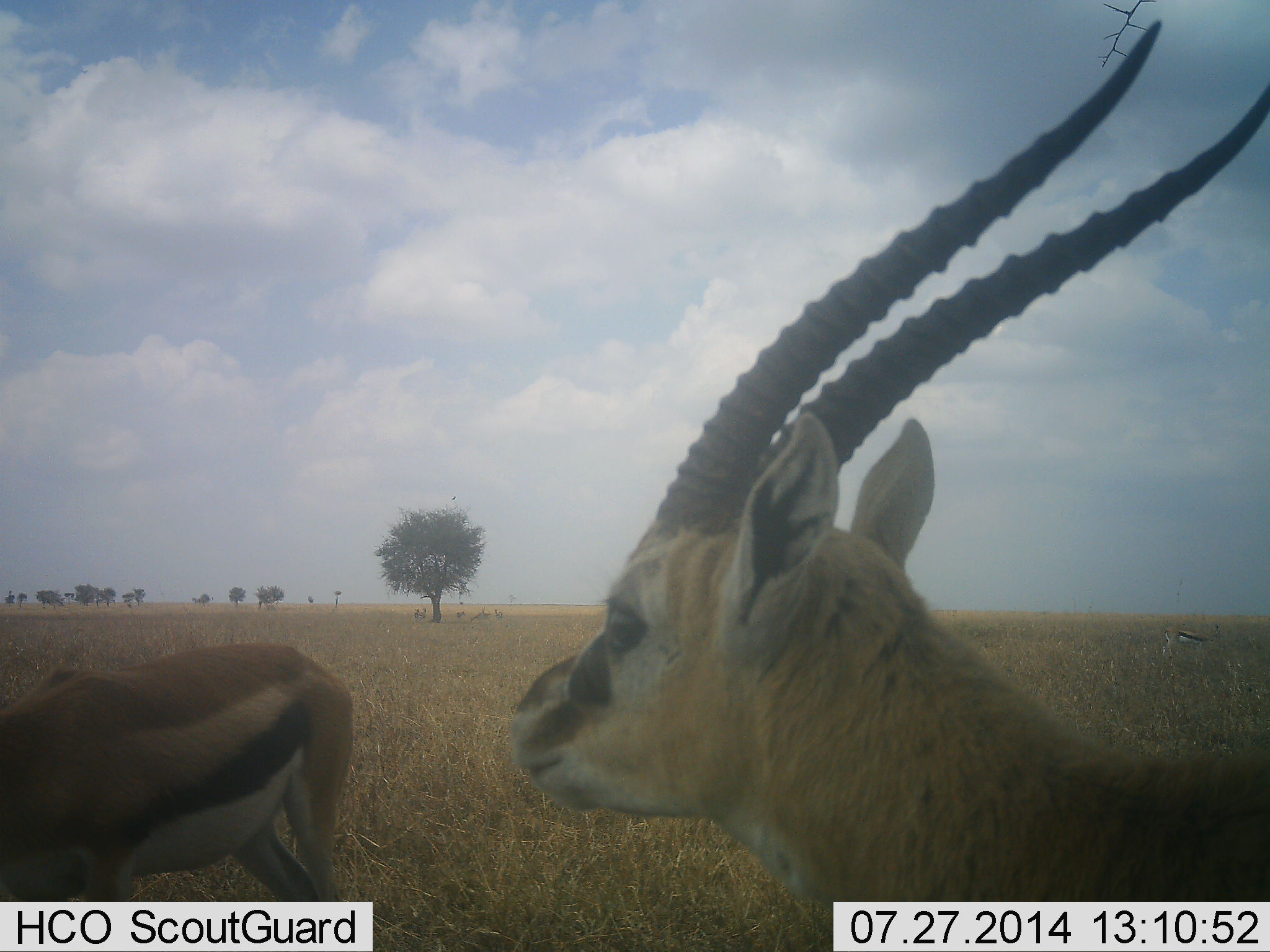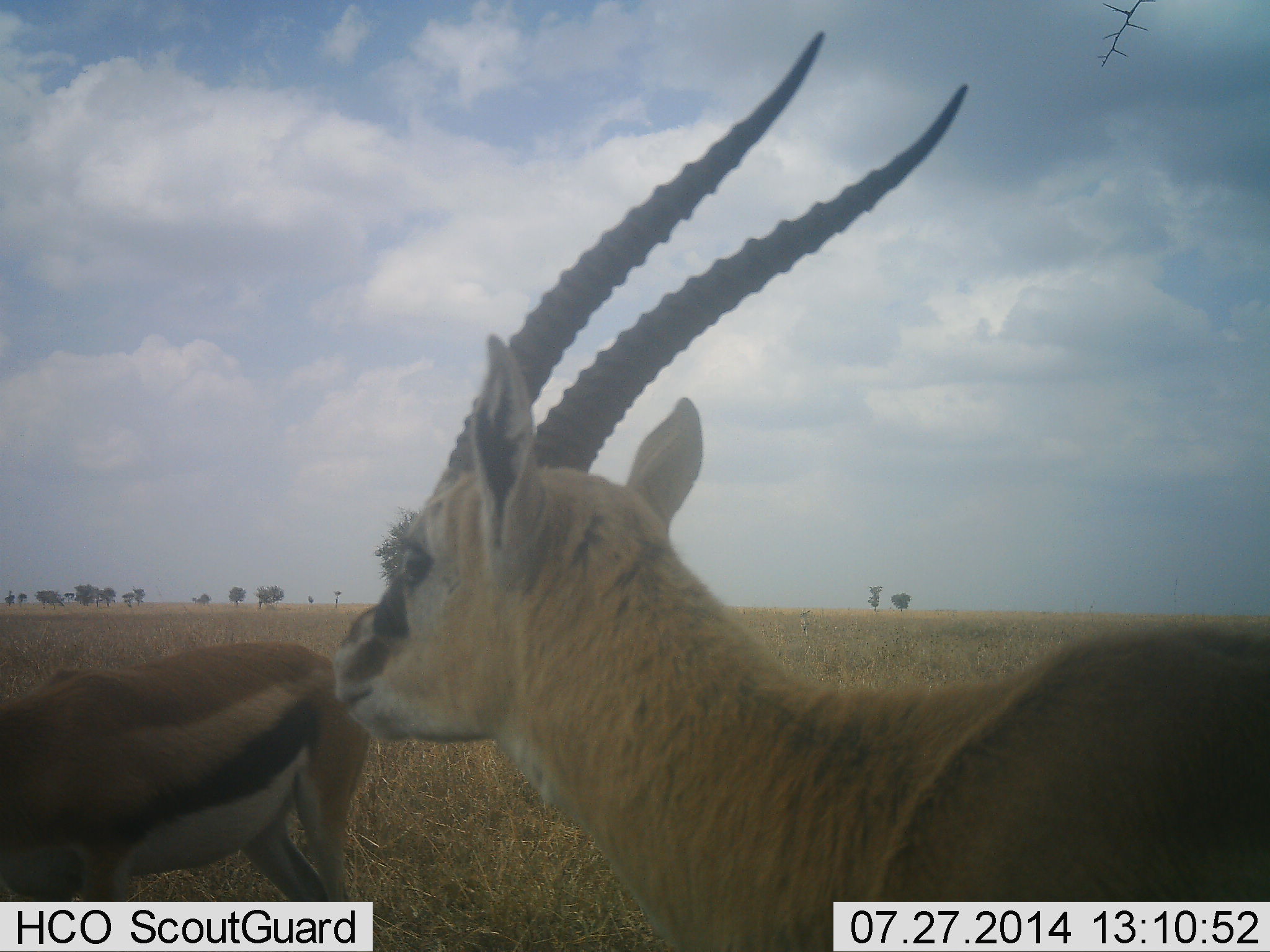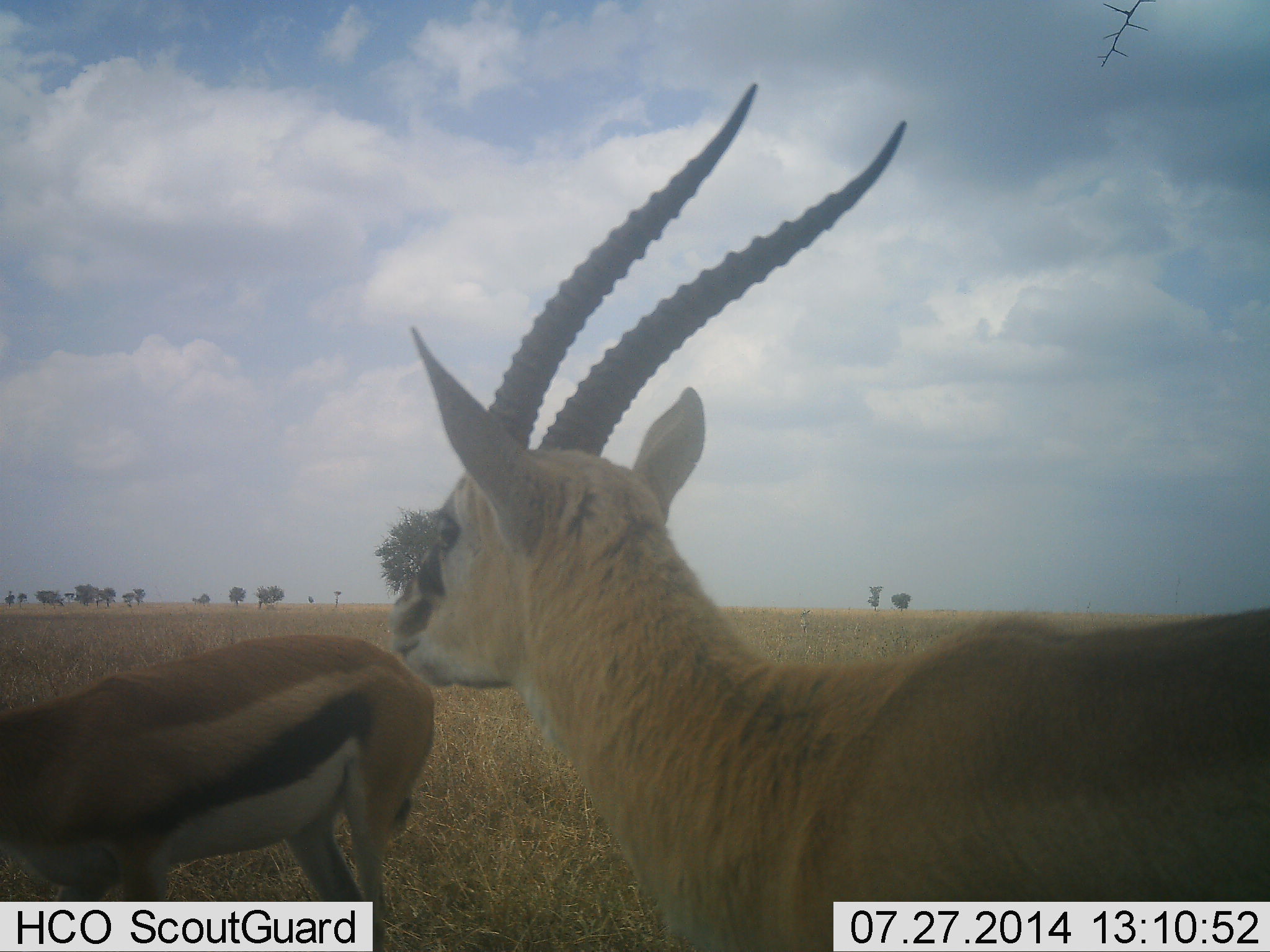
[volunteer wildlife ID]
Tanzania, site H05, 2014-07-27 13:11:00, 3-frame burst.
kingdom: Animalia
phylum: Chordata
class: Mammalia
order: Artiodactyla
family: Bovidae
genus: Eudorcas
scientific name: Eudorcas thomsonii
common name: thomson's gazelle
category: gazellethomsons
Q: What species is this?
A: Gazellethomsons (thomson's gazelle) (Eudorcas thomsonii).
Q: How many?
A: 2.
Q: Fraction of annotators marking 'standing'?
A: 90%.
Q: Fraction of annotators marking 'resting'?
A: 10%.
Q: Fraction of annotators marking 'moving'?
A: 40%.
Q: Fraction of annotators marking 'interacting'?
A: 0%.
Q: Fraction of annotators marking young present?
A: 10%.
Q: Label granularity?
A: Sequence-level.